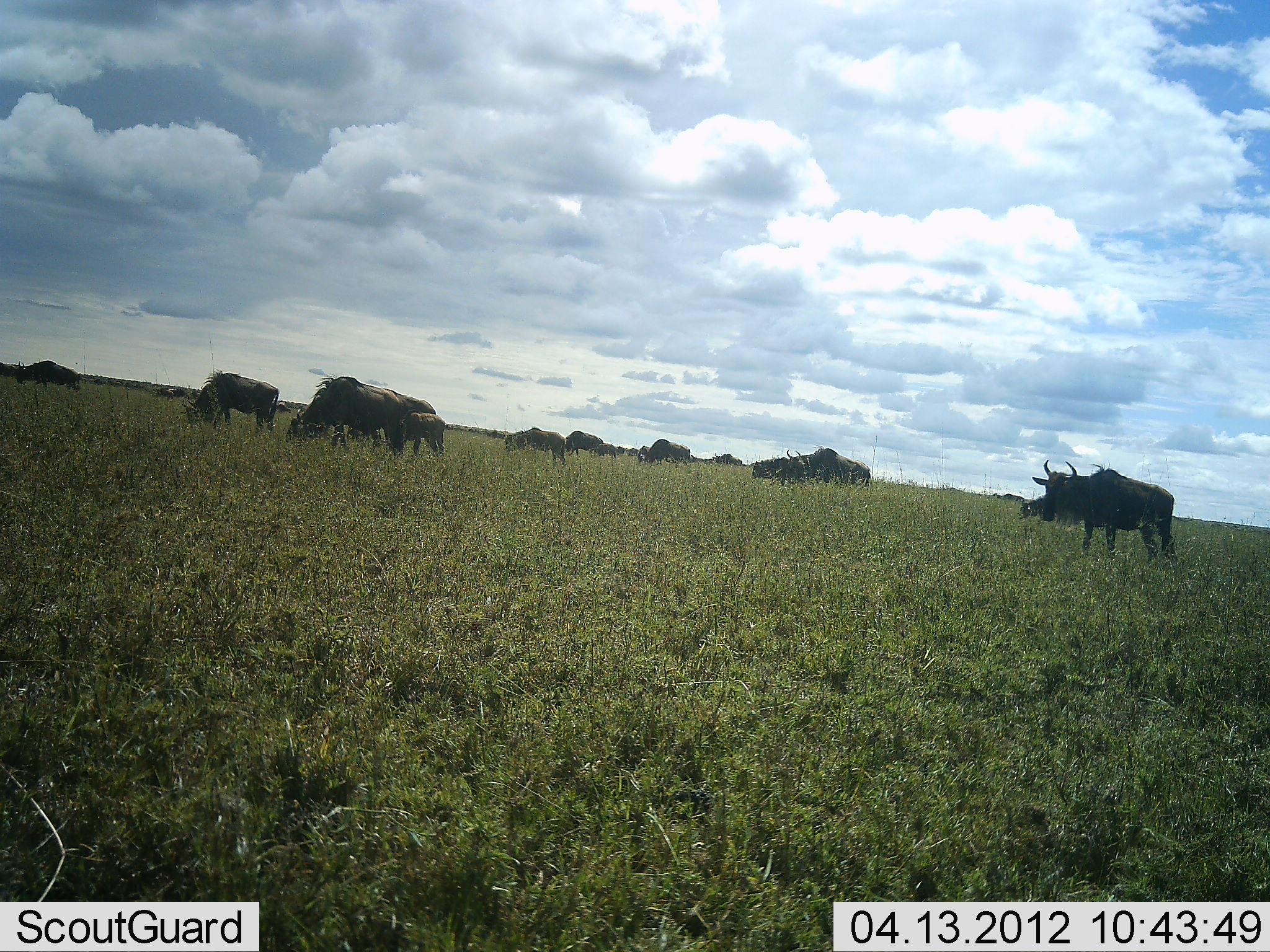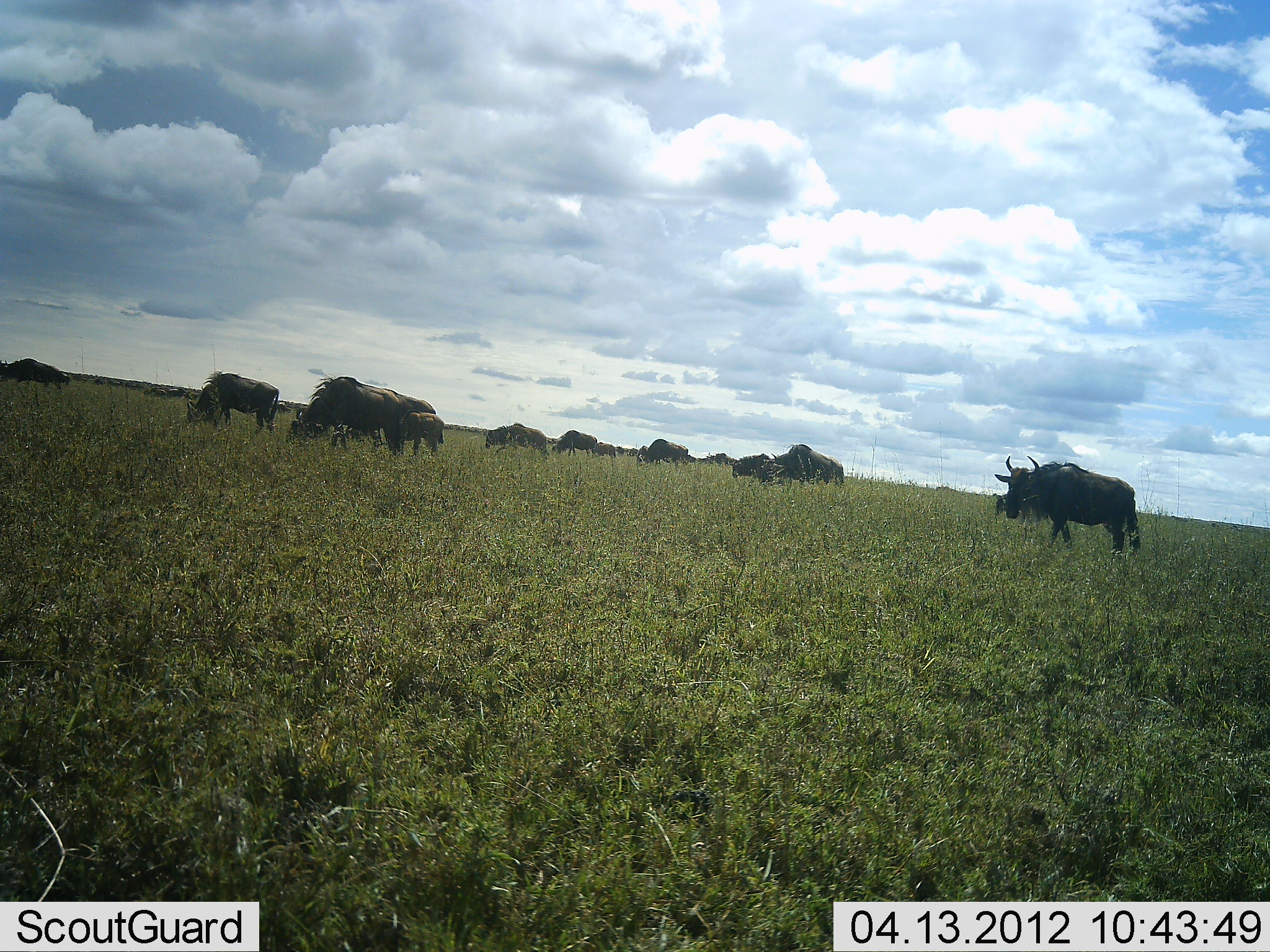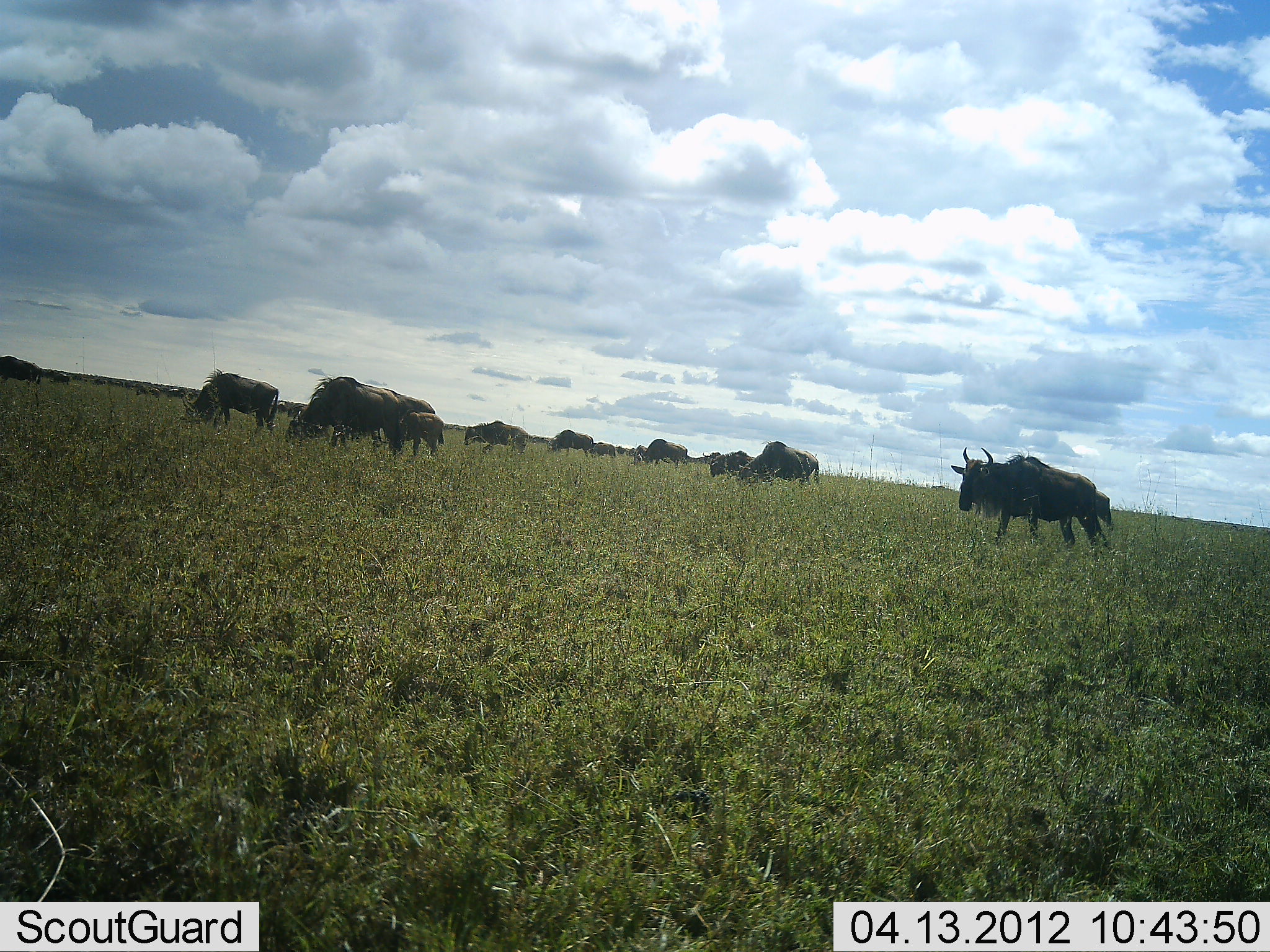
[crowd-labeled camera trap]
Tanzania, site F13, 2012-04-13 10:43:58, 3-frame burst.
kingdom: Animalia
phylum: Chordata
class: Mammalia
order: Artiodactyla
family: Bovidae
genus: Connochaetes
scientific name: Connochaetes taurinus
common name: blue wildebeest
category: wildebeest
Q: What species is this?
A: Wildebeest (blue wildebeest) (Connochaetes taurinus).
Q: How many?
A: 11-50.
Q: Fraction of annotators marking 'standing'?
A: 60%.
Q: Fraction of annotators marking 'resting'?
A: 4%.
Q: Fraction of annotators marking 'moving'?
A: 72%.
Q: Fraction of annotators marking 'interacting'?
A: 4%.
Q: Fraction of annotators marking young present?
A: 56%.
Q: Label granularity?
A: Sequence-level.